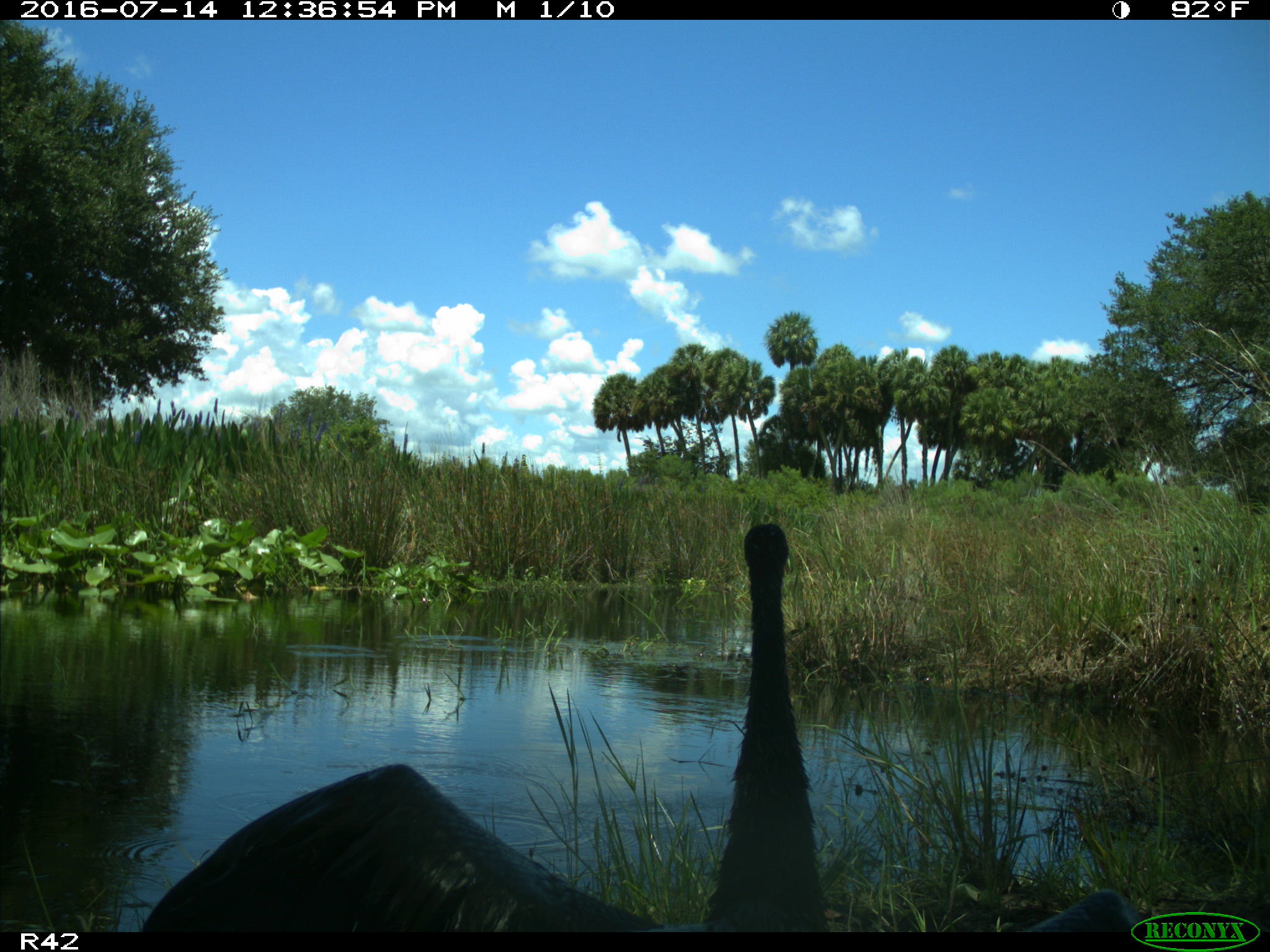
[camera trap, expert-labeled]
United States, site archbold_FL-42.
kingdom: Animalia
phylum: Chordata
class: Aves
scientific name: Aves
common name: birds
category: unidentified bird